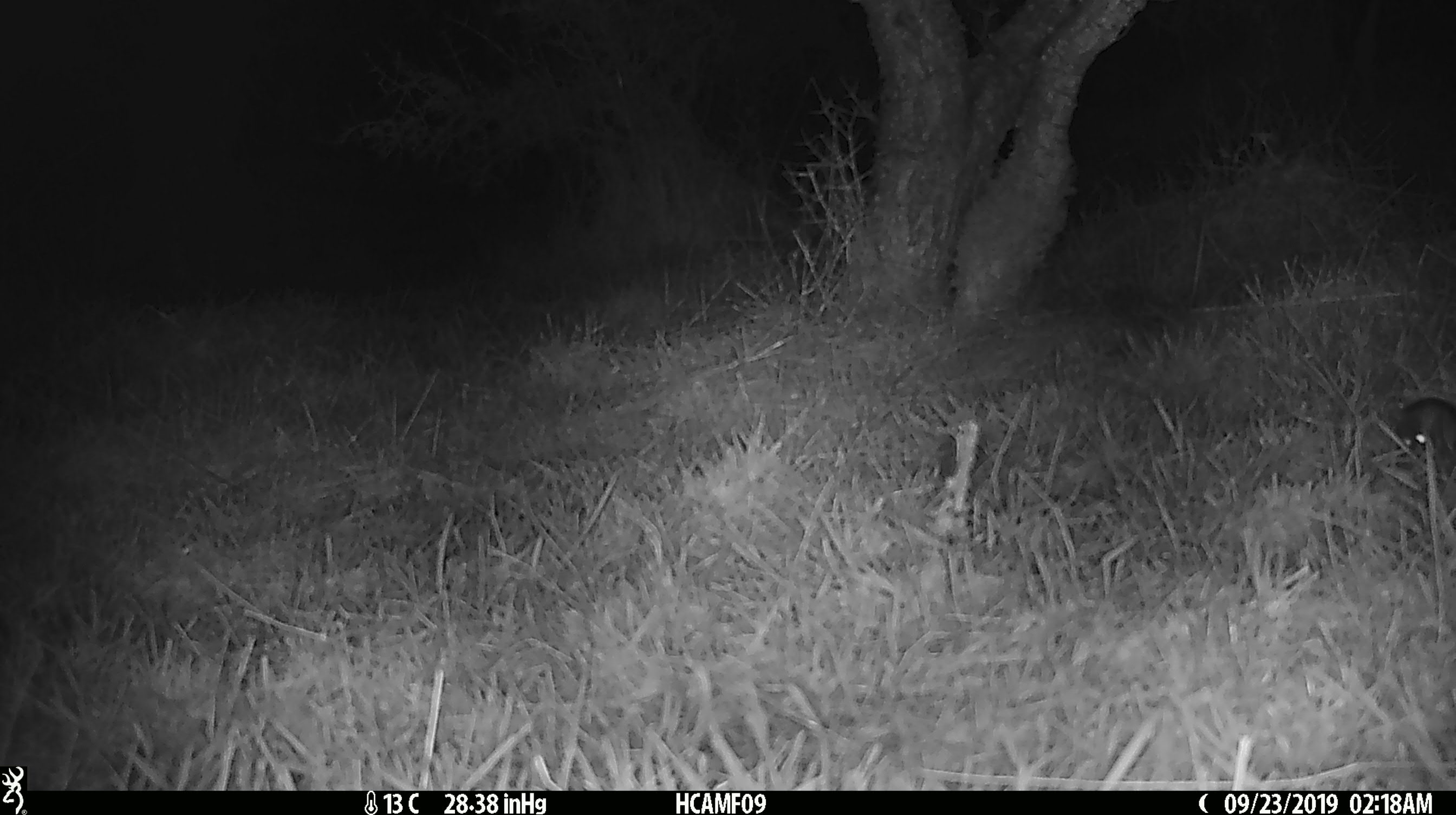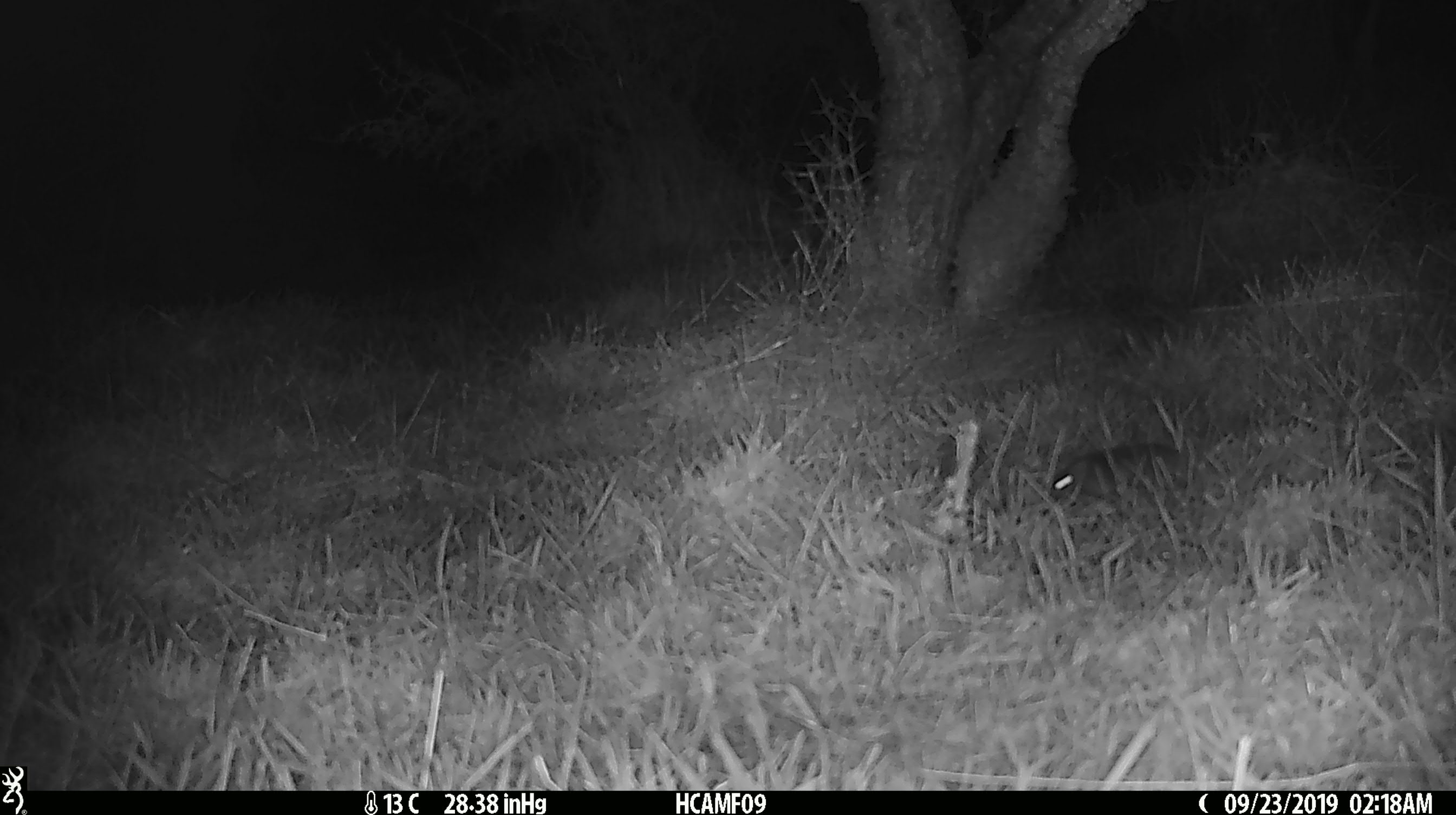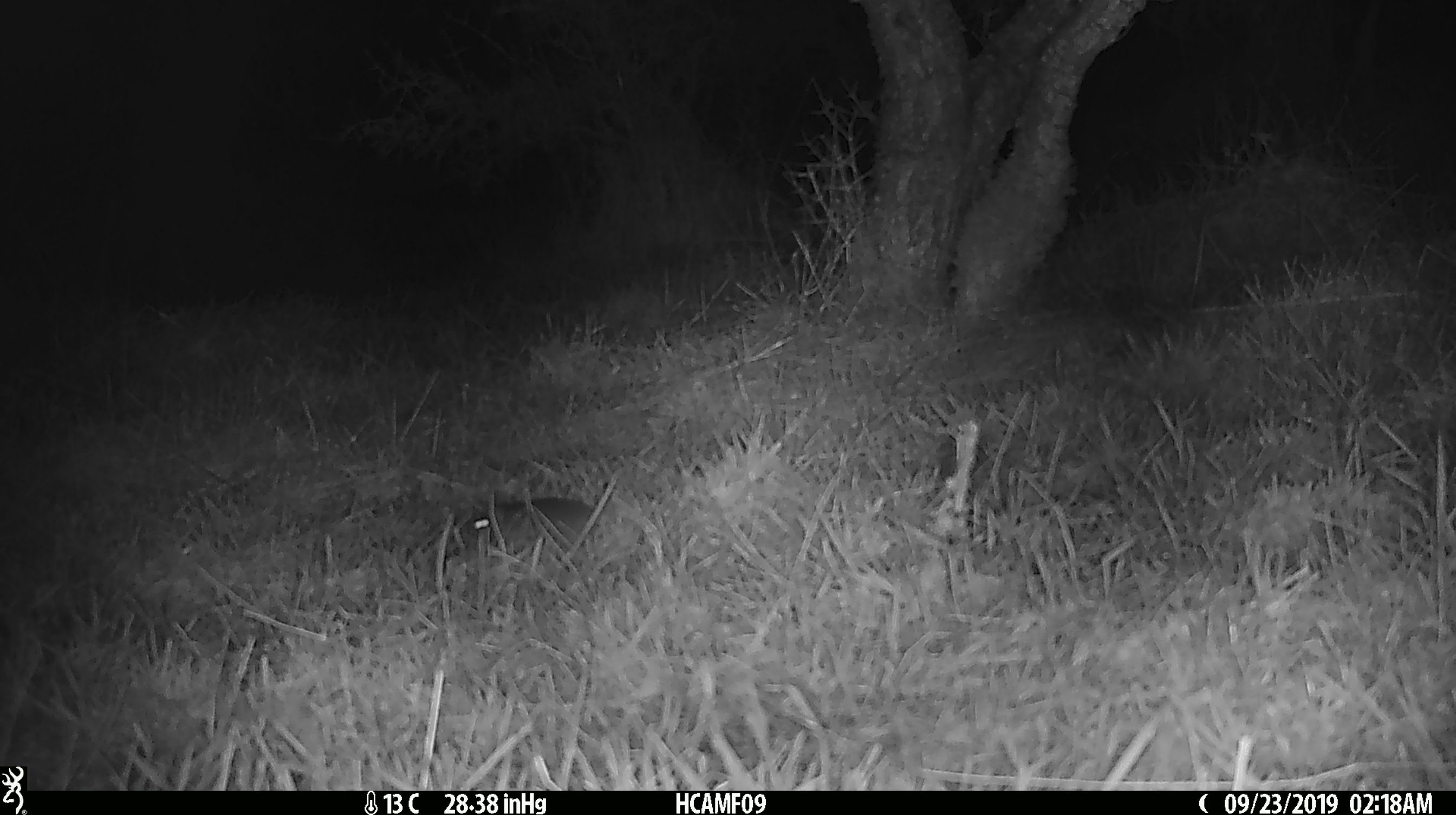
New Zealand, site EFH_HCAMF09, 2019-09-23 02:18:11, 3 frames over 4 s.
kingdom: Animalia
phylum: Chordata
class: Mammalia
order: Rodentia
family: Muridae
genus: Mus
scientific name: Mus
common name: mouse